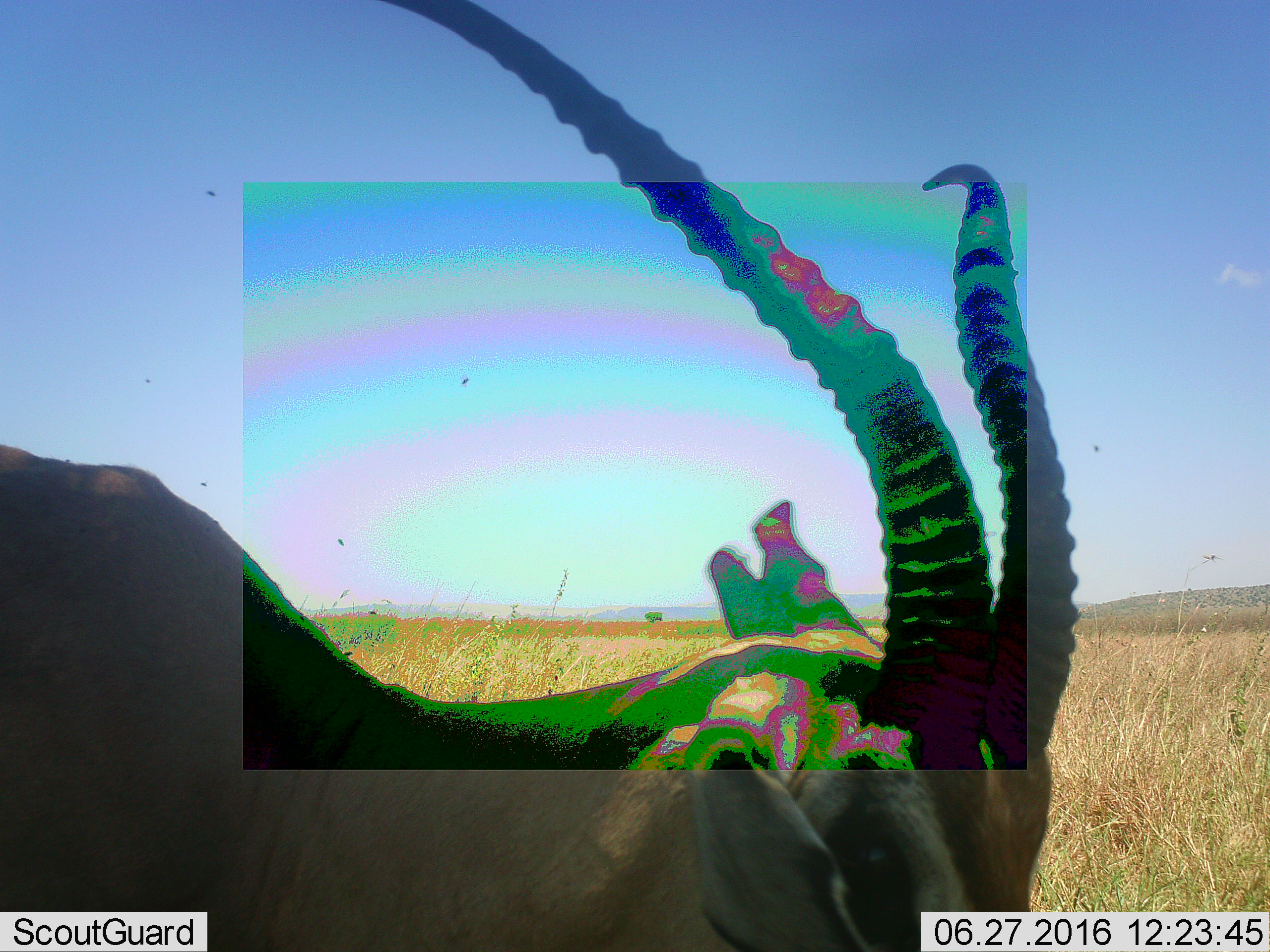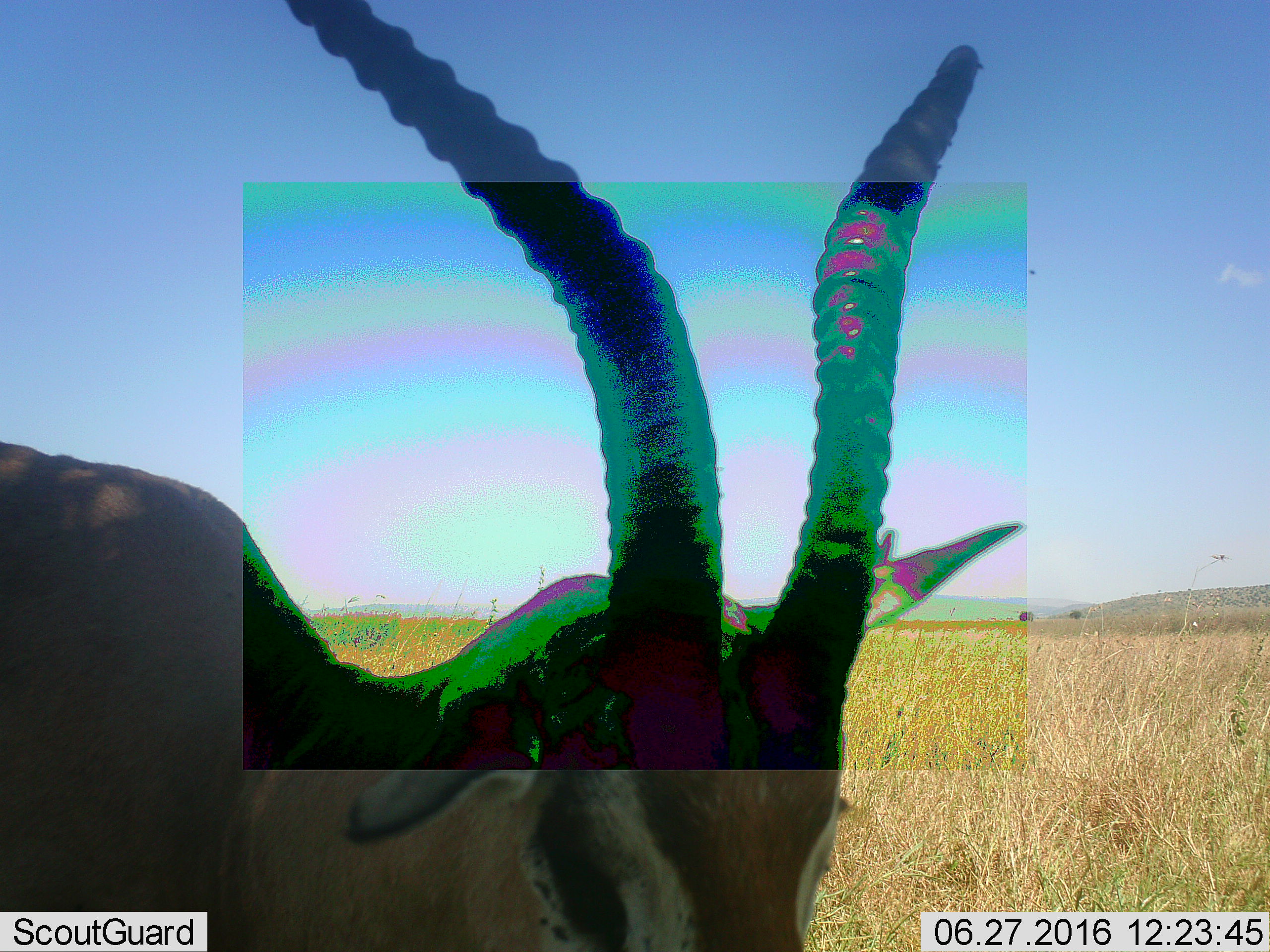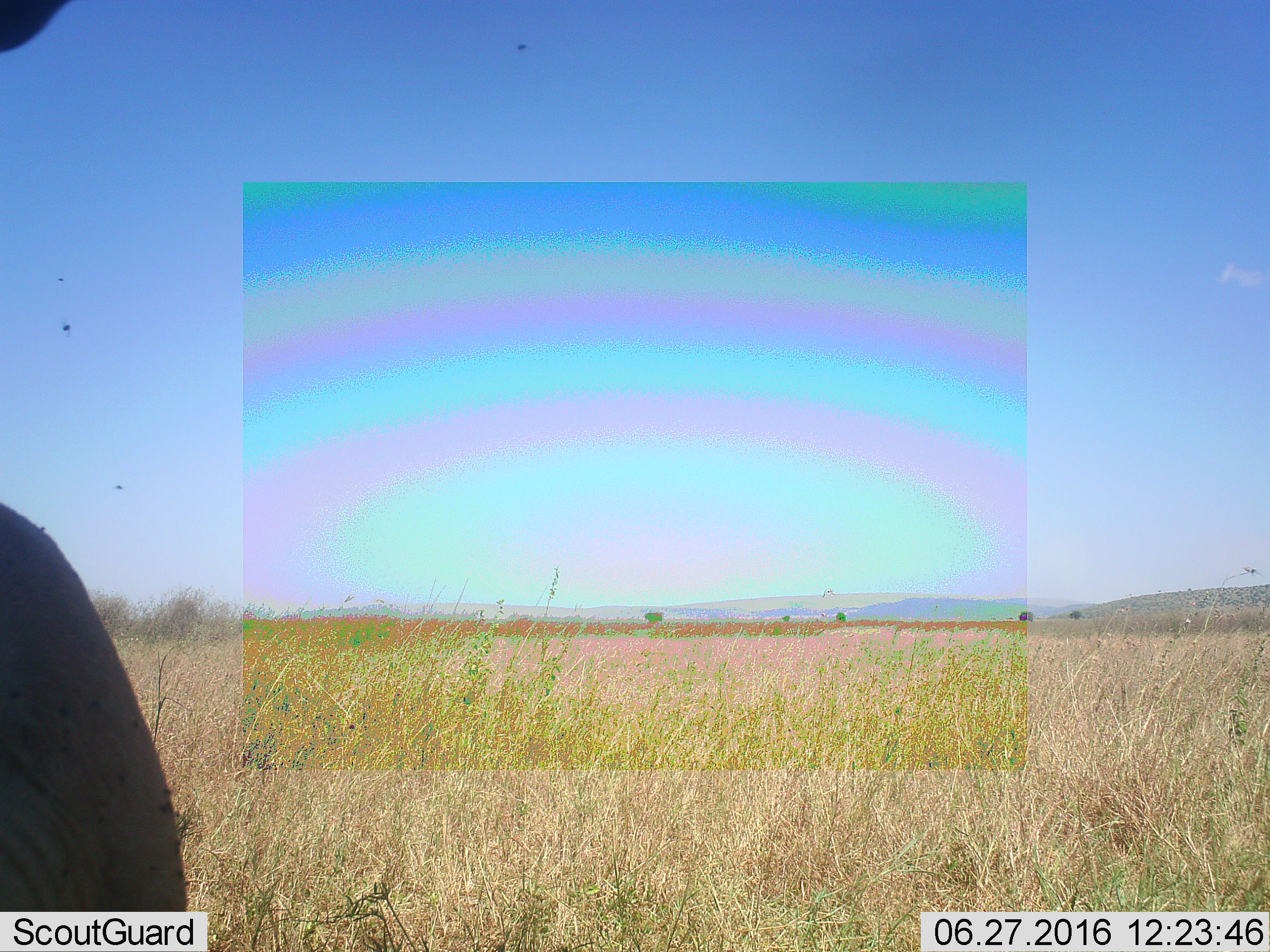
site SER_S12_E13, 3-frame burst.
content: unidentified animal